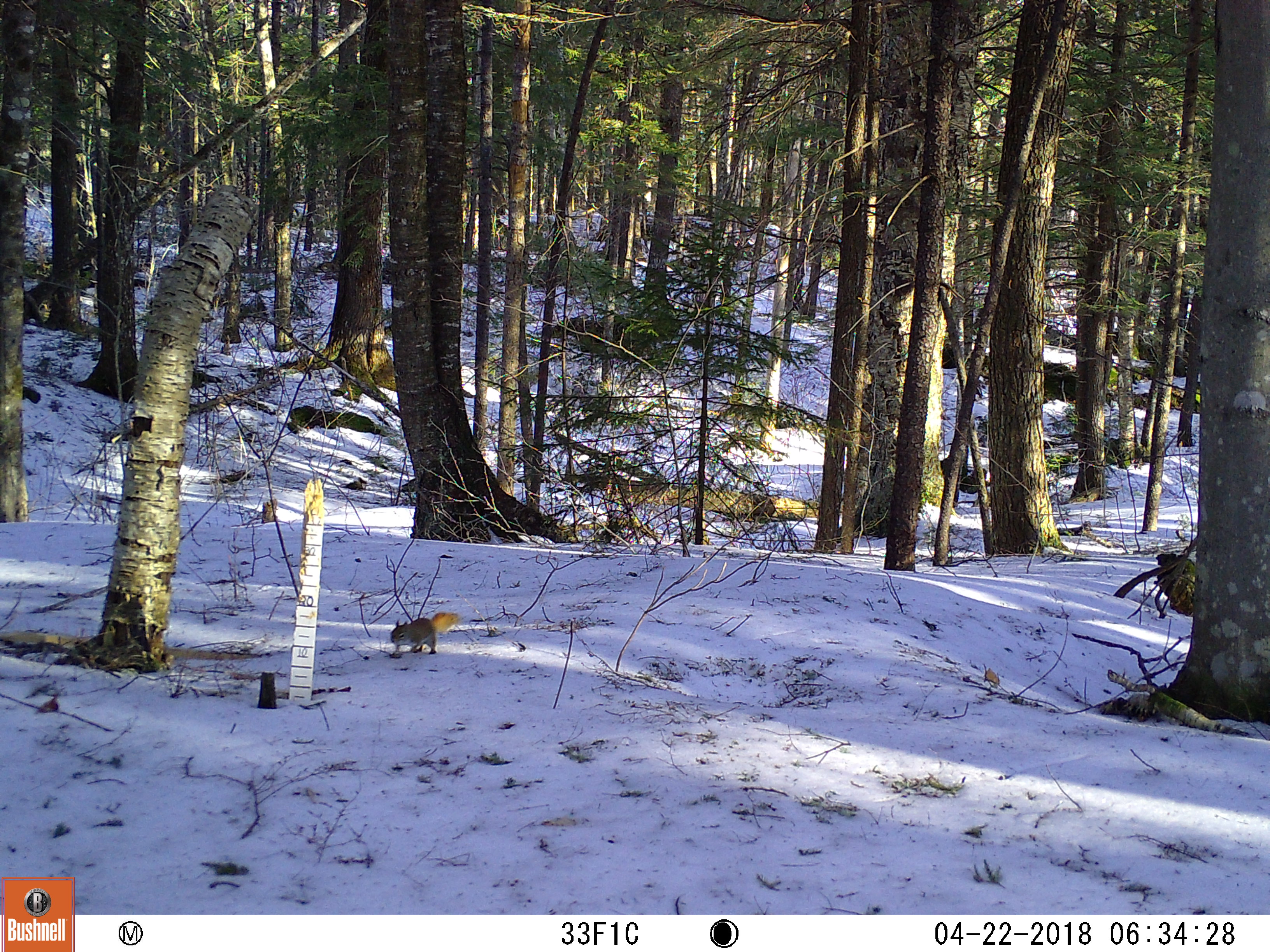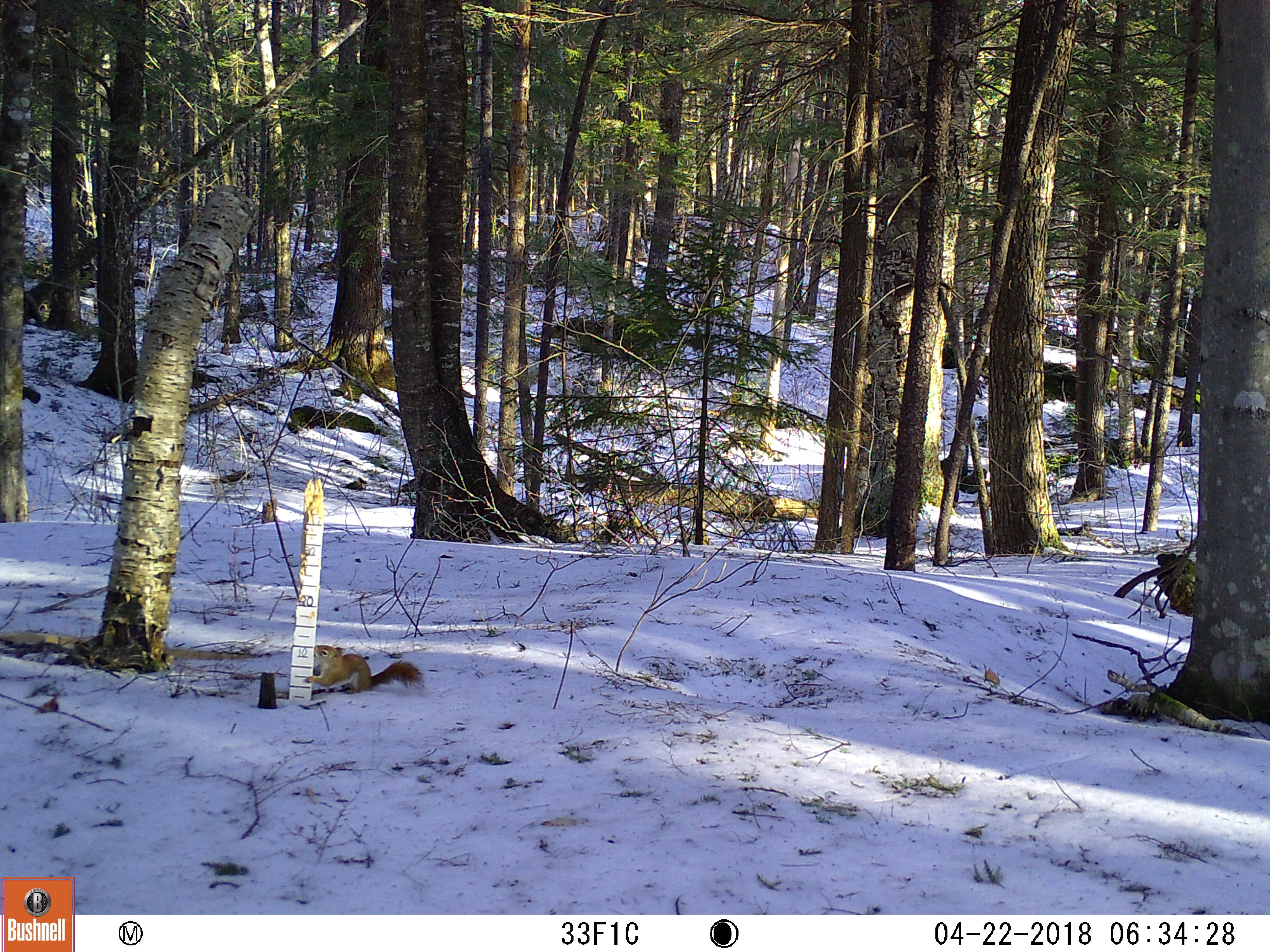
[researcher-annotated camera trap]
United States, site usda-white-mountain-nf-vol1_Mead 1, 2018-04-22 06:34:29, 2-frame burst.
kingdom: Animalia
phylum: Chordata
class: Mammalia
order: Rodentia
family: Sciuridae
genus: Tamiasciurus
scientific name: Tamiasciurus hudsonicus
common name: red squirrel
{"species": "red squirrel (Tamiasciurus hudsonicus)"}